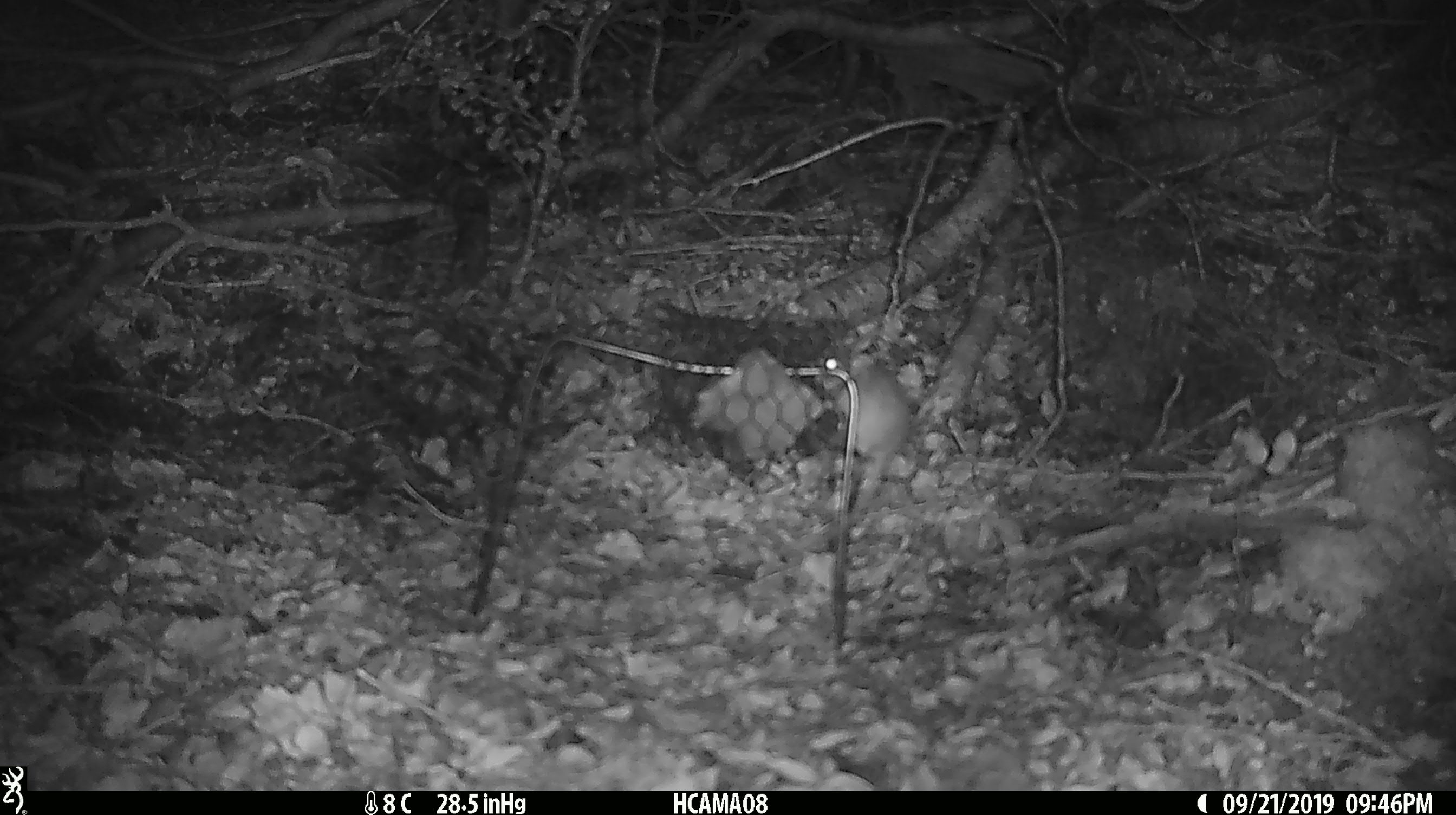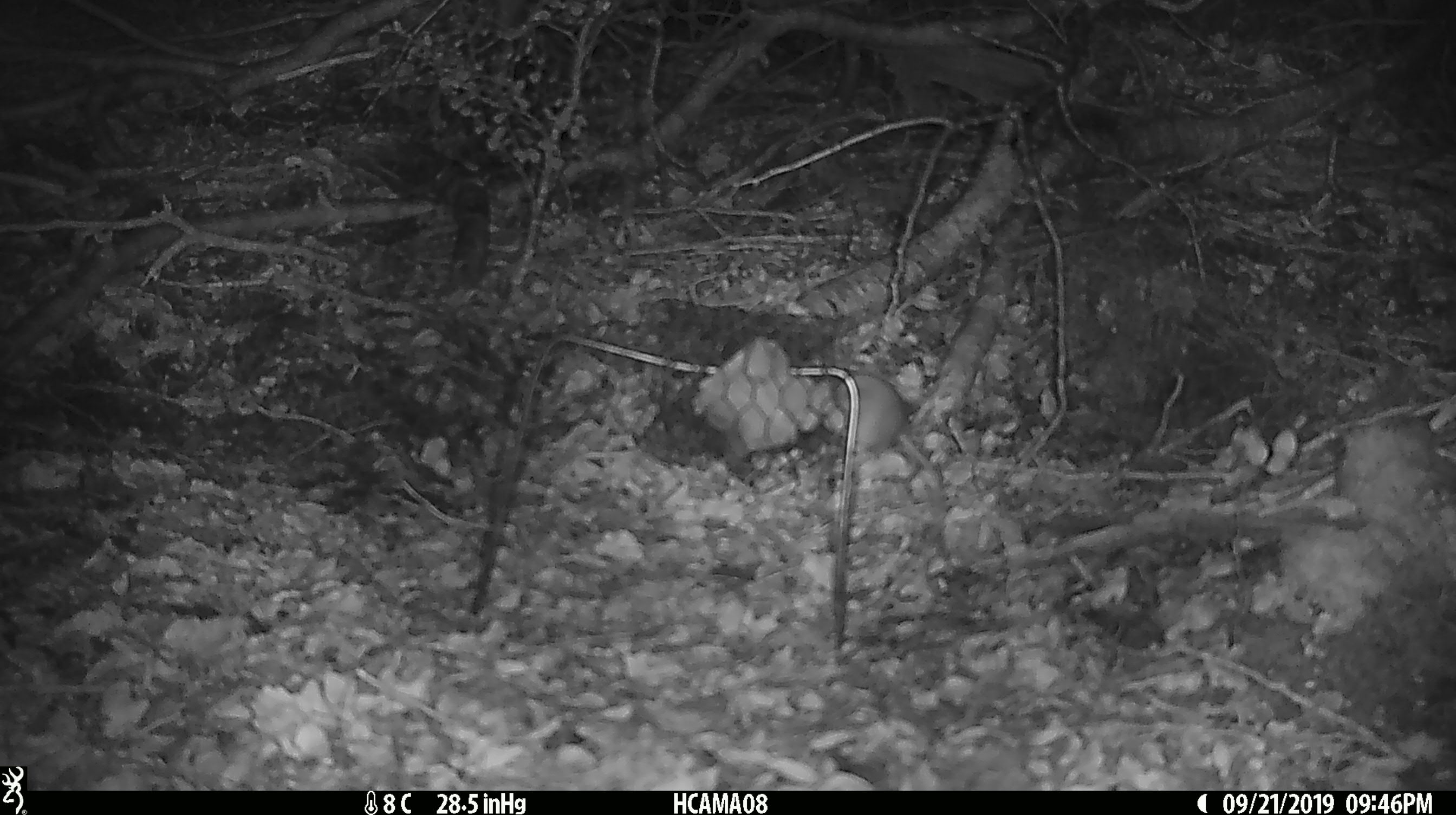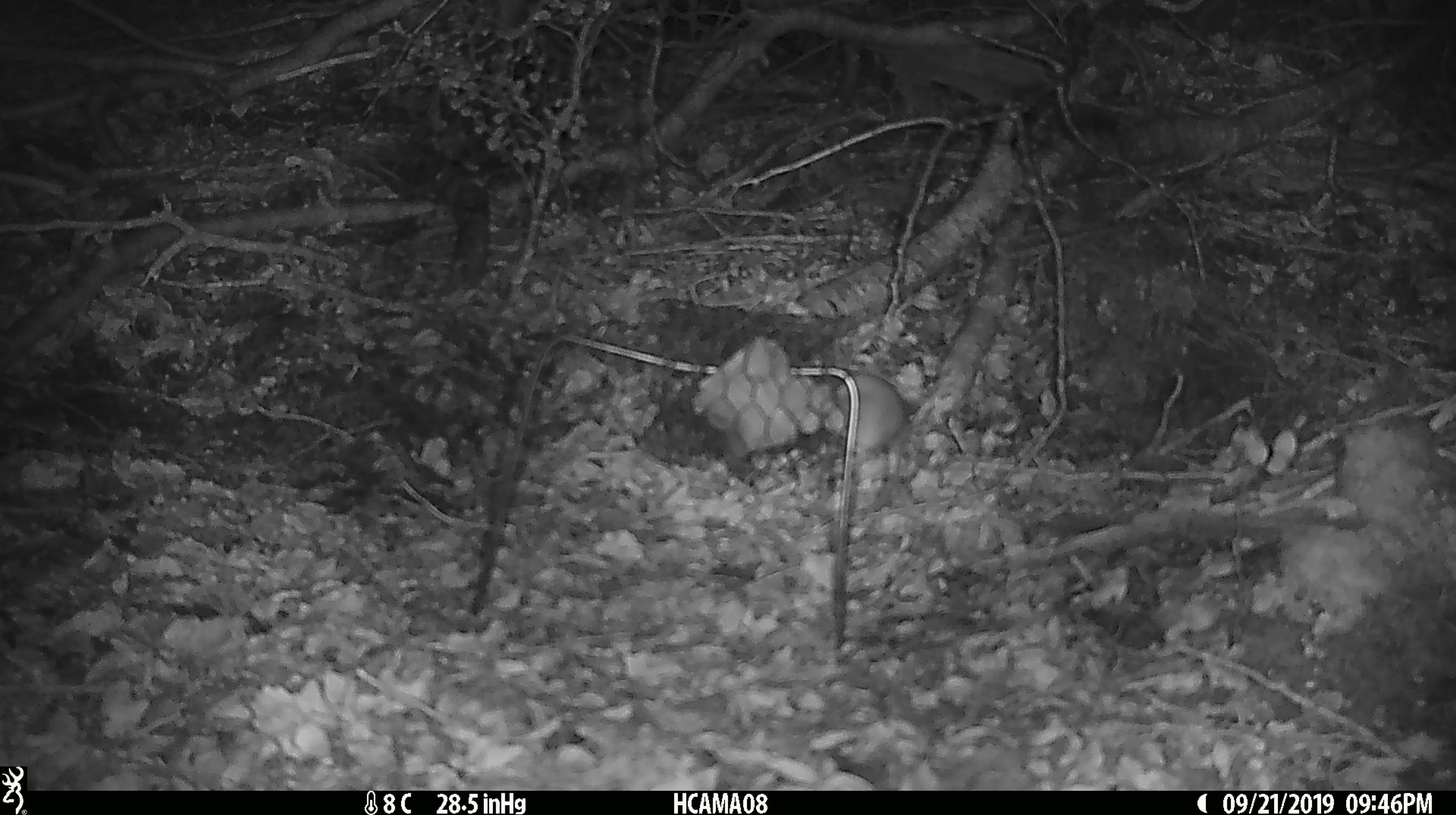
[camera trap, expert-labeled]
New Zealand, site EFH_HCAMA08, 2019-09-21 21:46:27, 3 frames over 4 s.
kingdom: Animalia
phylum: Chordata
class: Mammalia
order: Rodentia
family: Muridae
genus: Mus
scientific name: Mus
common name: mouse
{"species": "mouse (Mus)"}